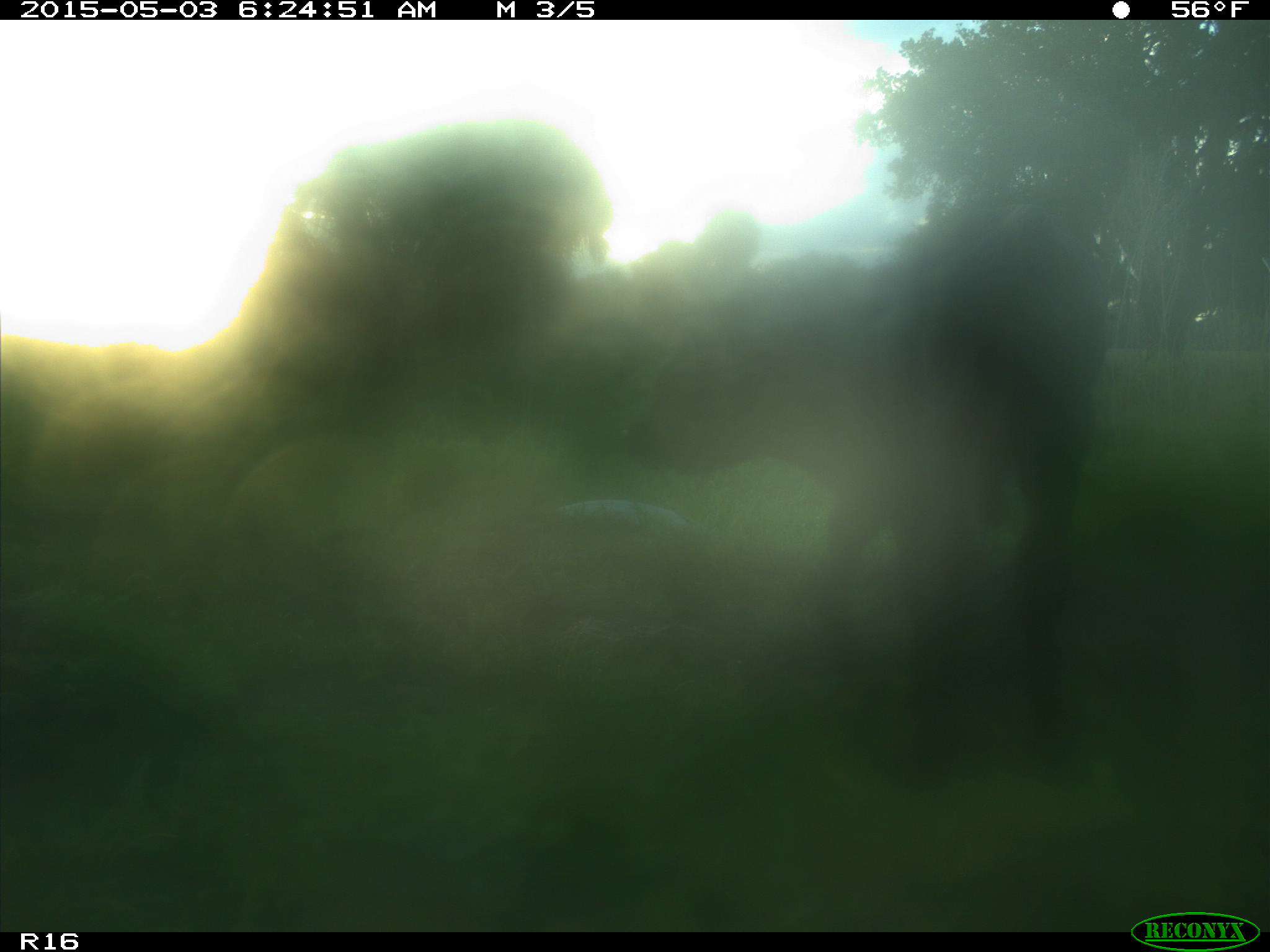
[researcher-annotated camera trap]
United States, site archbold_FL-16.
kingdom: Animalia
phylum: Chordata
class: Mammalia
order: Artiodactyla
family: Bovidae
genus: Bos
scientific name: Bos taurus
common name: domestic cow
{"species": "Bos taurus (domestic cow)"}